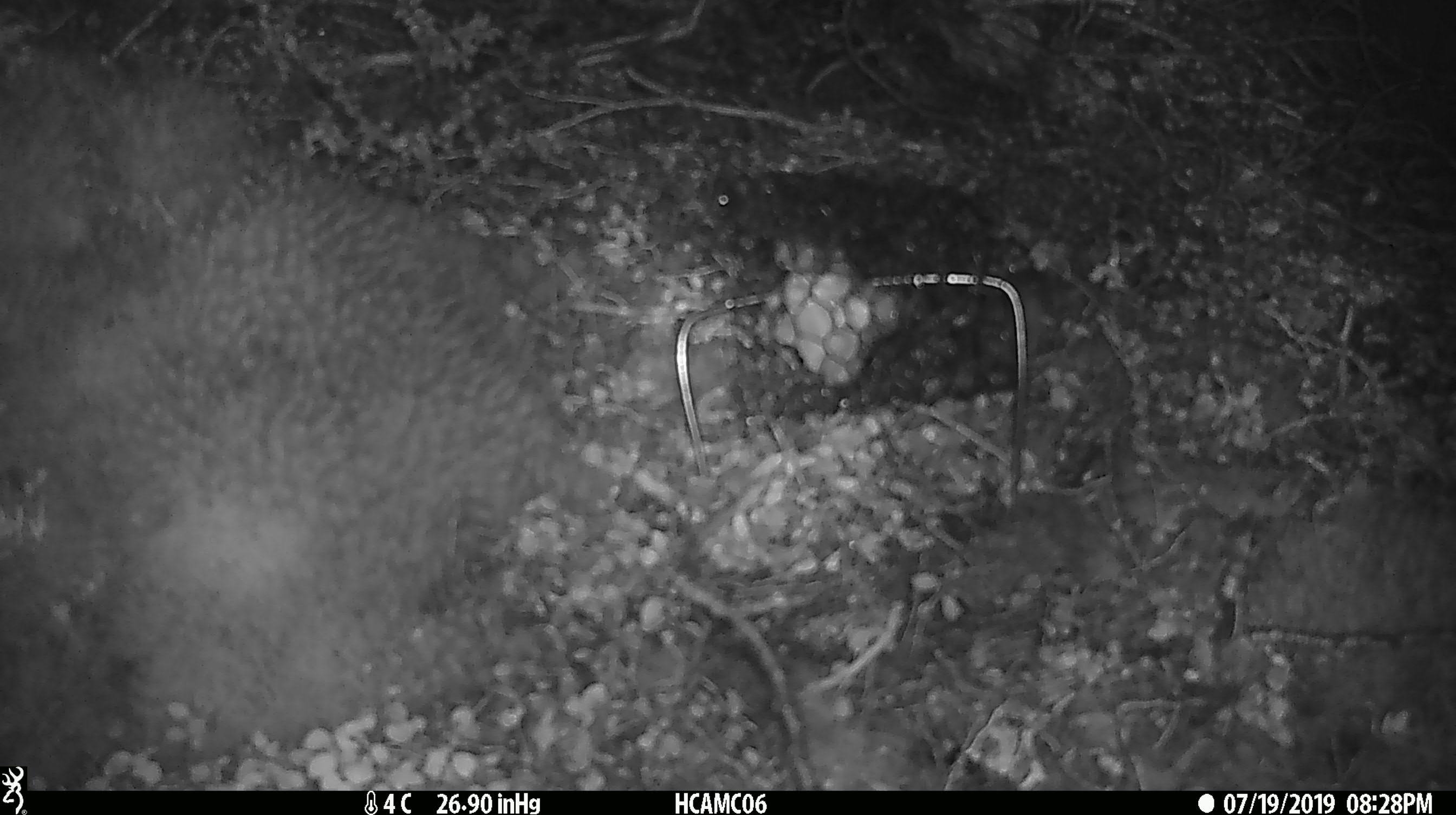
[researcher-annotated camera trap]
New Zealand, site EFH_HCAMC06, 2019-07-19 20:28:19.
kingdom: Animalia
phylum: Chordata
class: Mammalia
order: Rodentia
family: Muridae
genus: Mus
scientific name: Mus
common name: mouse